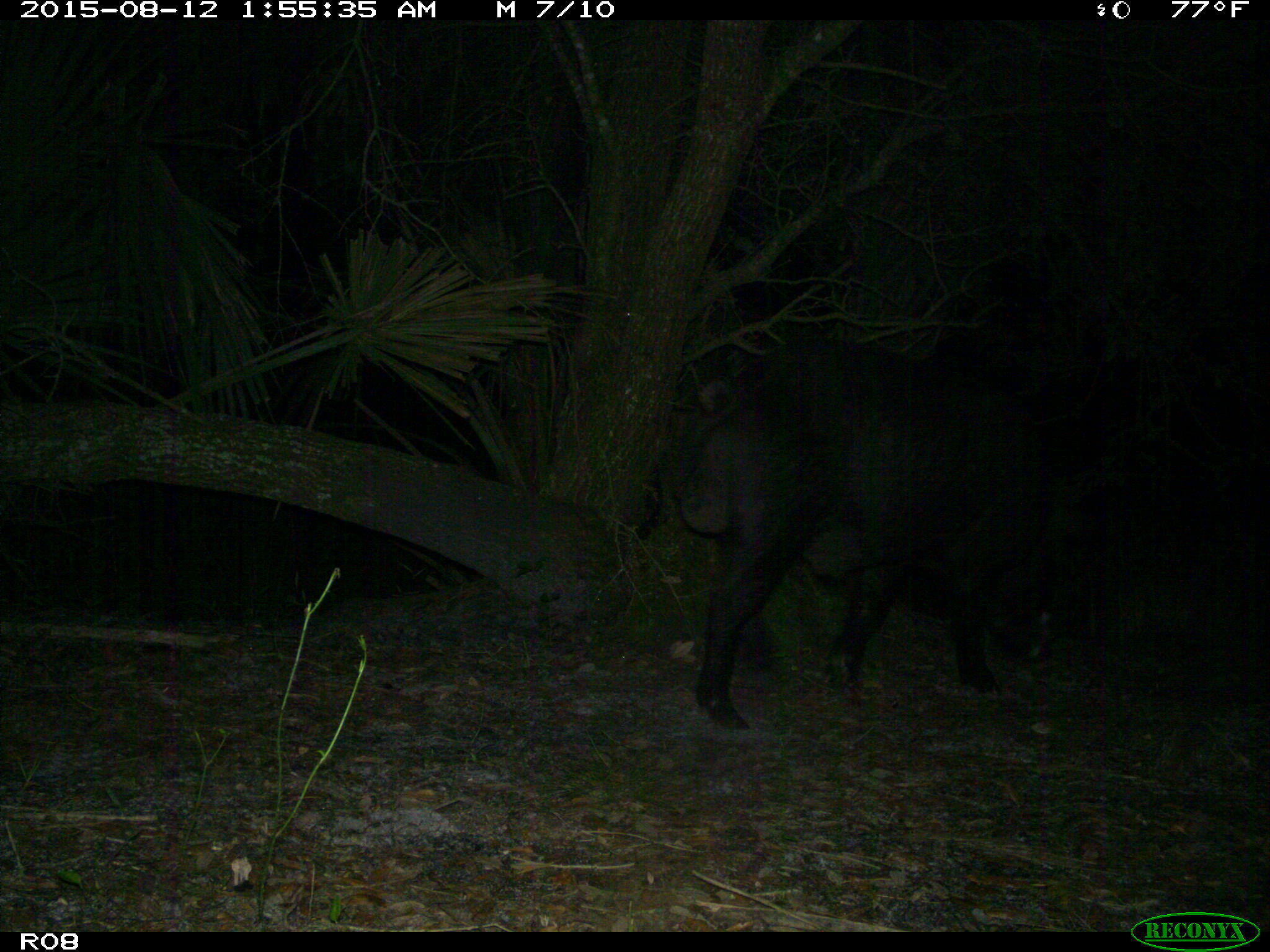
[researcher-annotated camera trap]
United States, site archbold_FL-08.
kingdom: Animalia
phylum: Chordata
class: Mammalia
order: Artiodactyla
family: Suidae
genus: Sus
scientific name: Sus scrofa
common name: wild boar